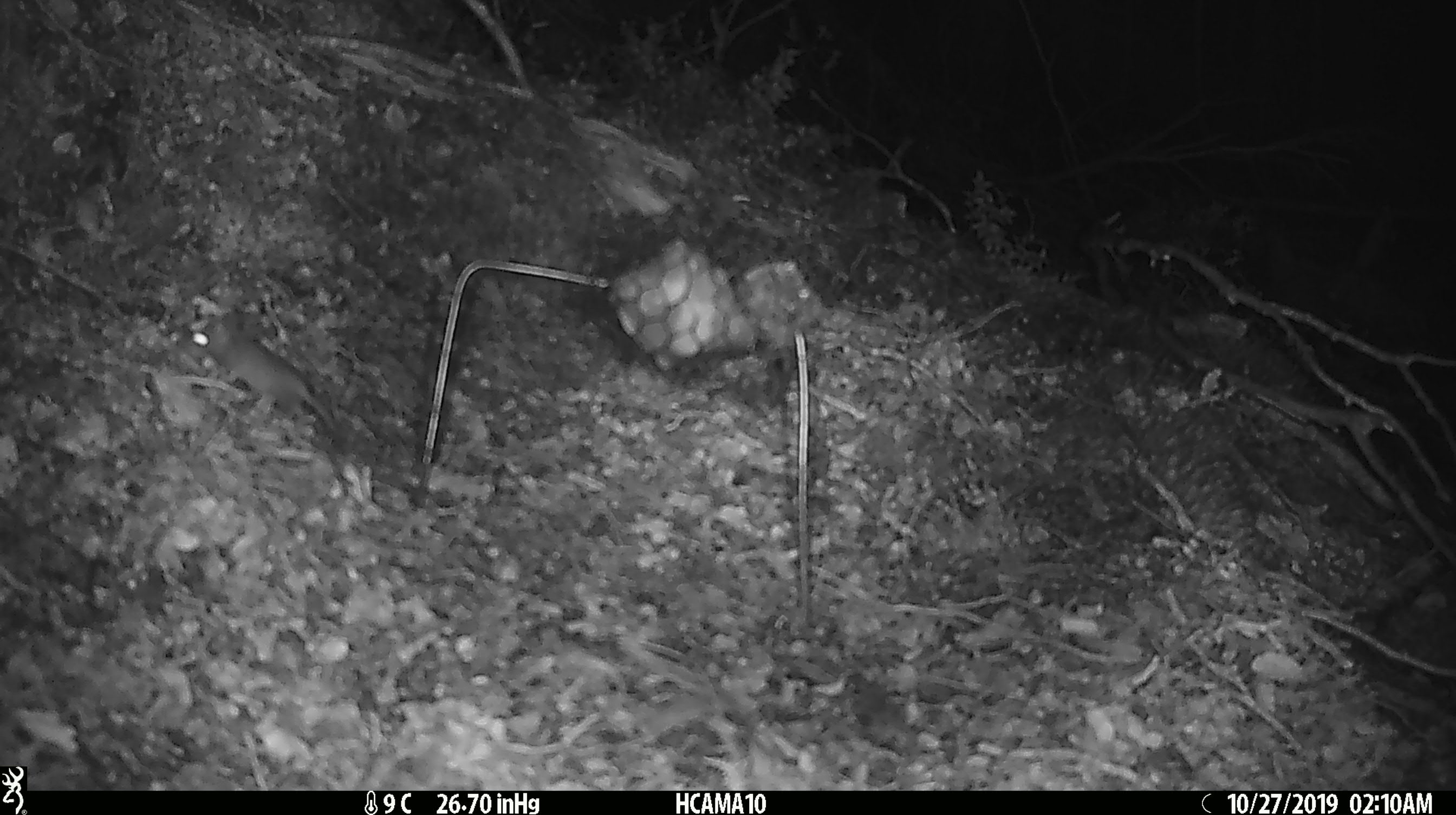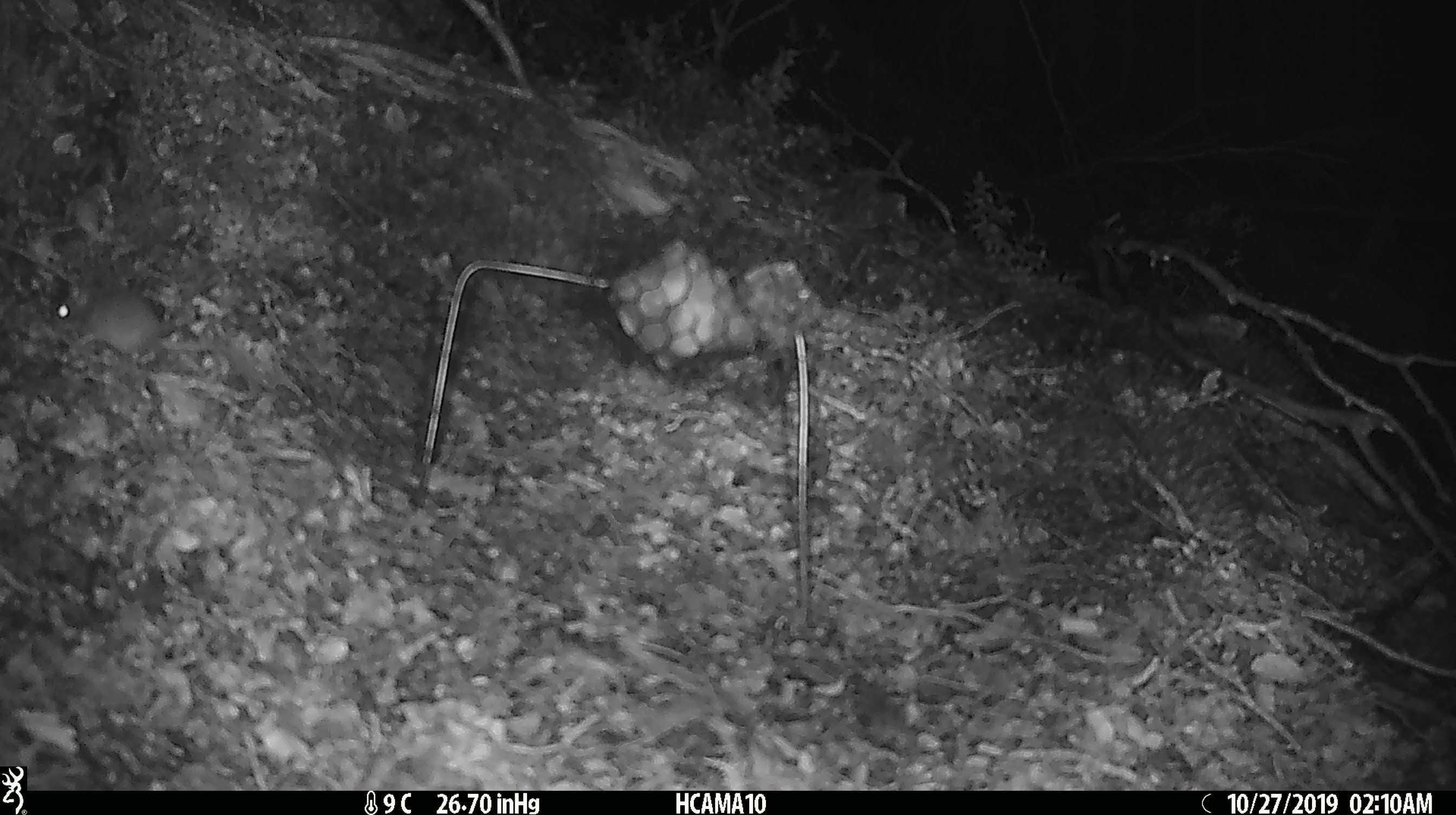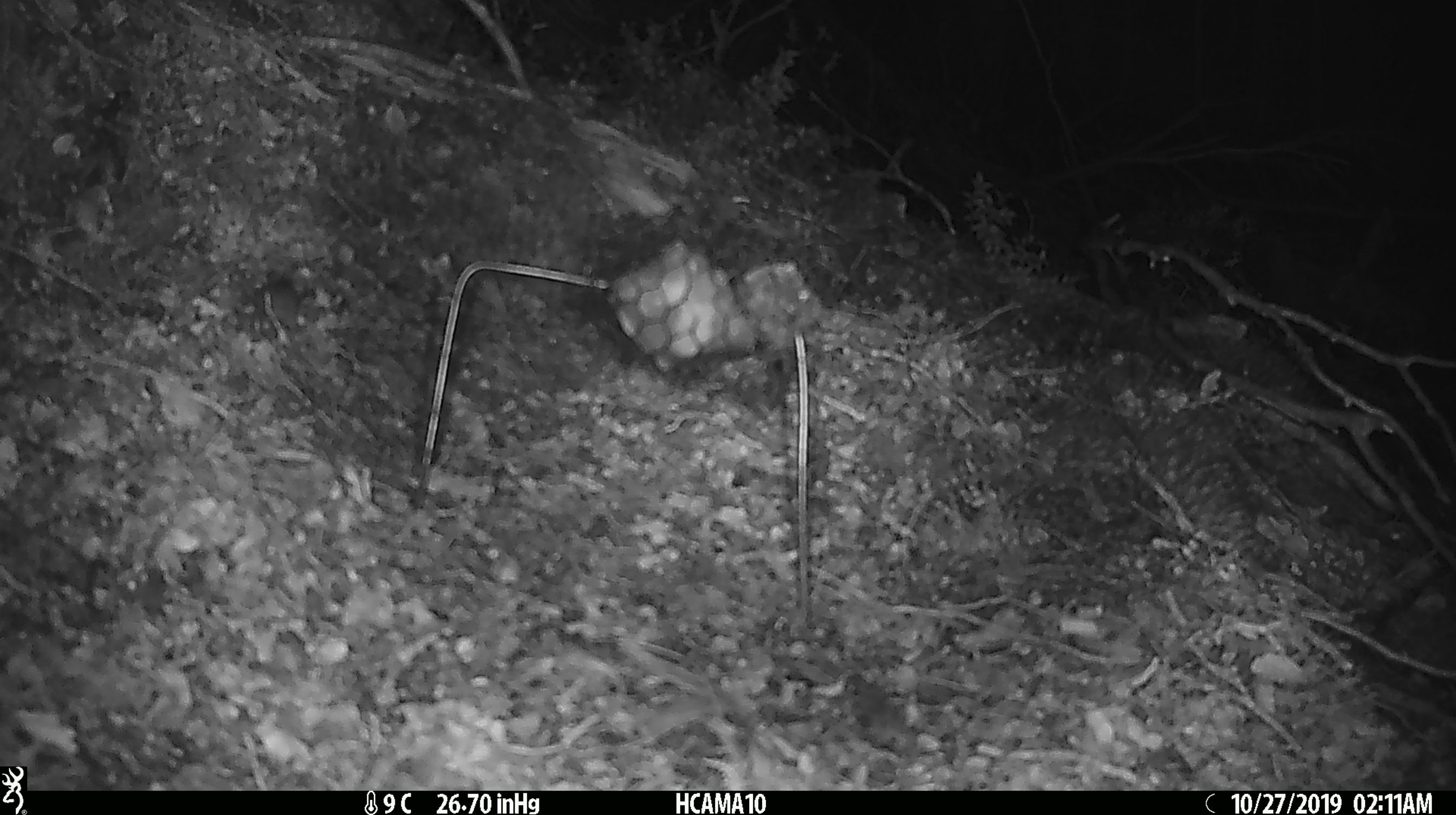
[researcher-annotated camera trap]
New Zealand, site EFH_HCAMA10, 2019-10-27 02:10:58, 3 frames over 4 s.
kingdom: Animalia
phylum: Chordata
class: Mammalia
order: Rodentia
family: Muridae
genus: Mus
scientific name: Mus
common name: mouse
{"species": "mouse (Mus)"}